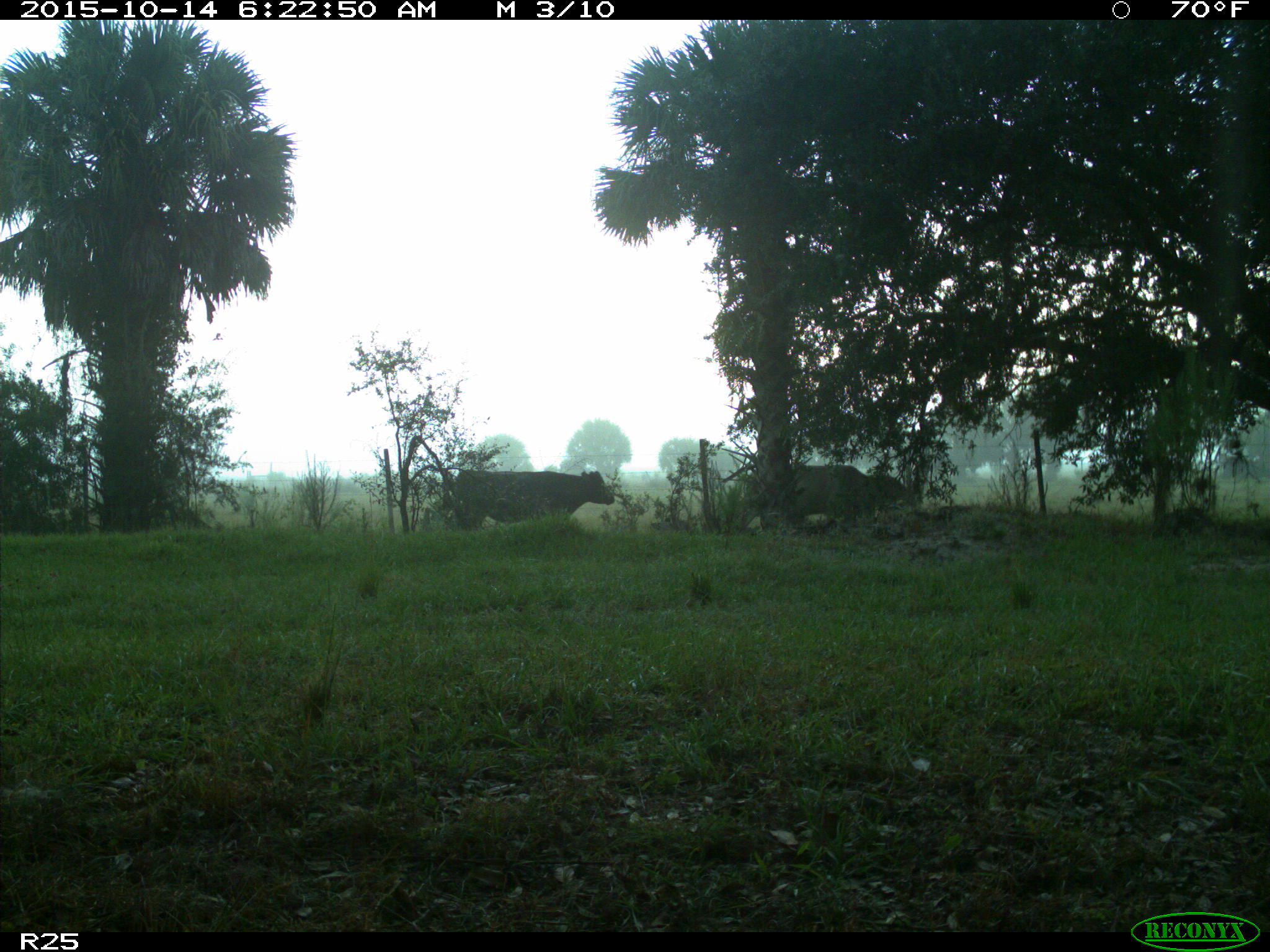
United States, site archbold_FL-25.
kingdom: Animalia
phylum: Chordata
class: Mammalia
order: Artiodactyla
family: Bovidae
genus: Bos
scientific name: Bos taurus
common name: domestic cow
Bos taurus (domestic cow).